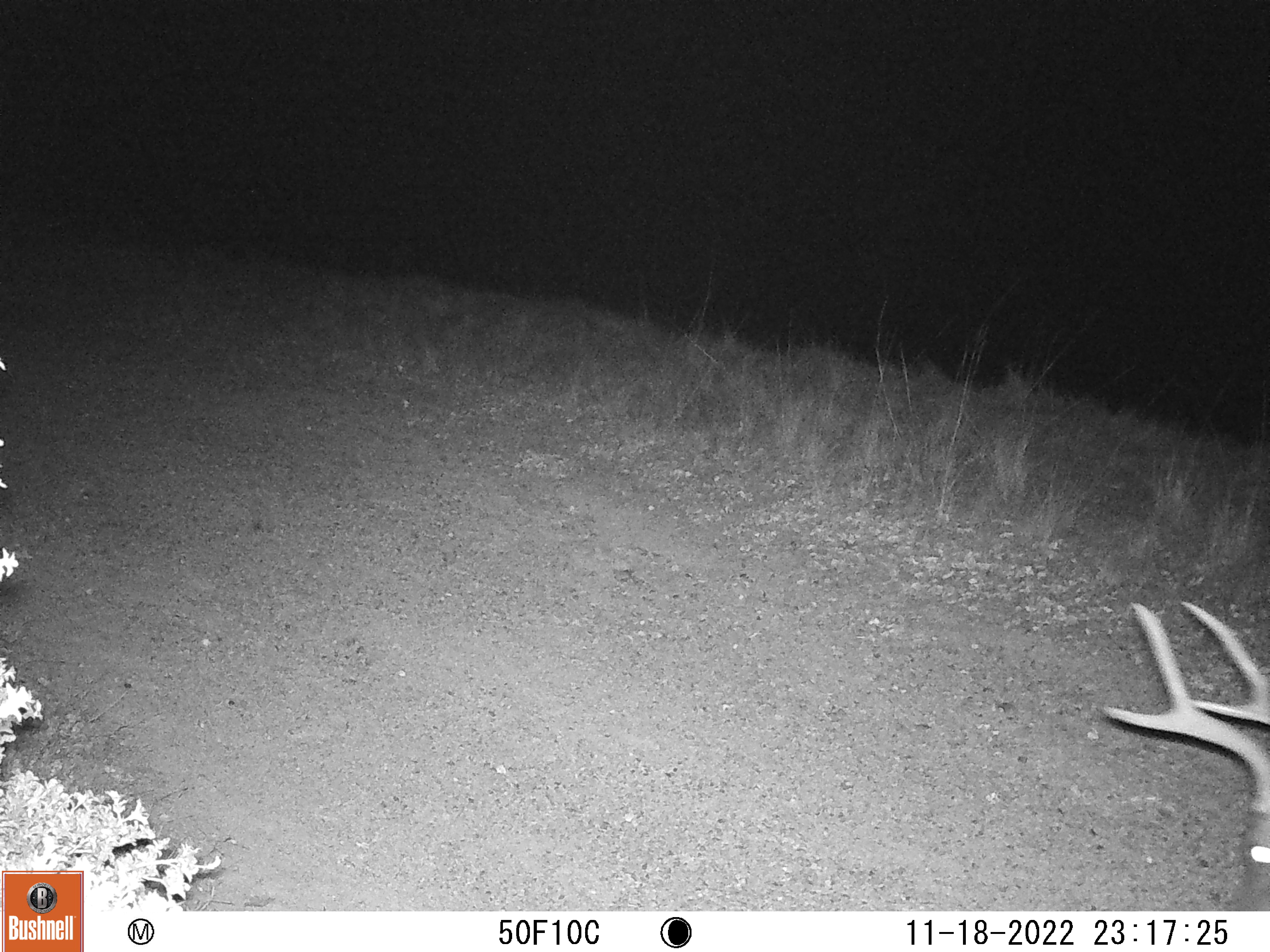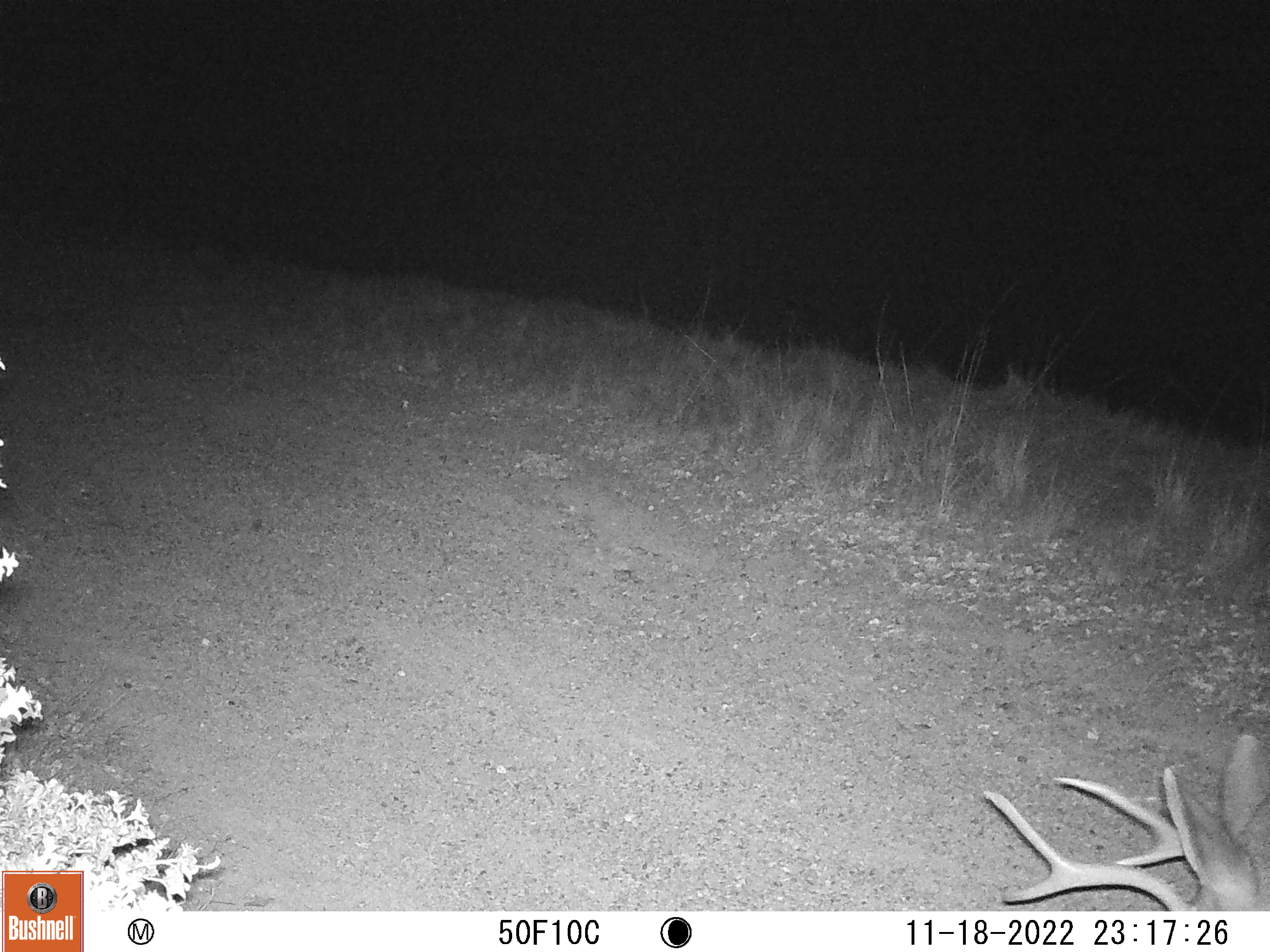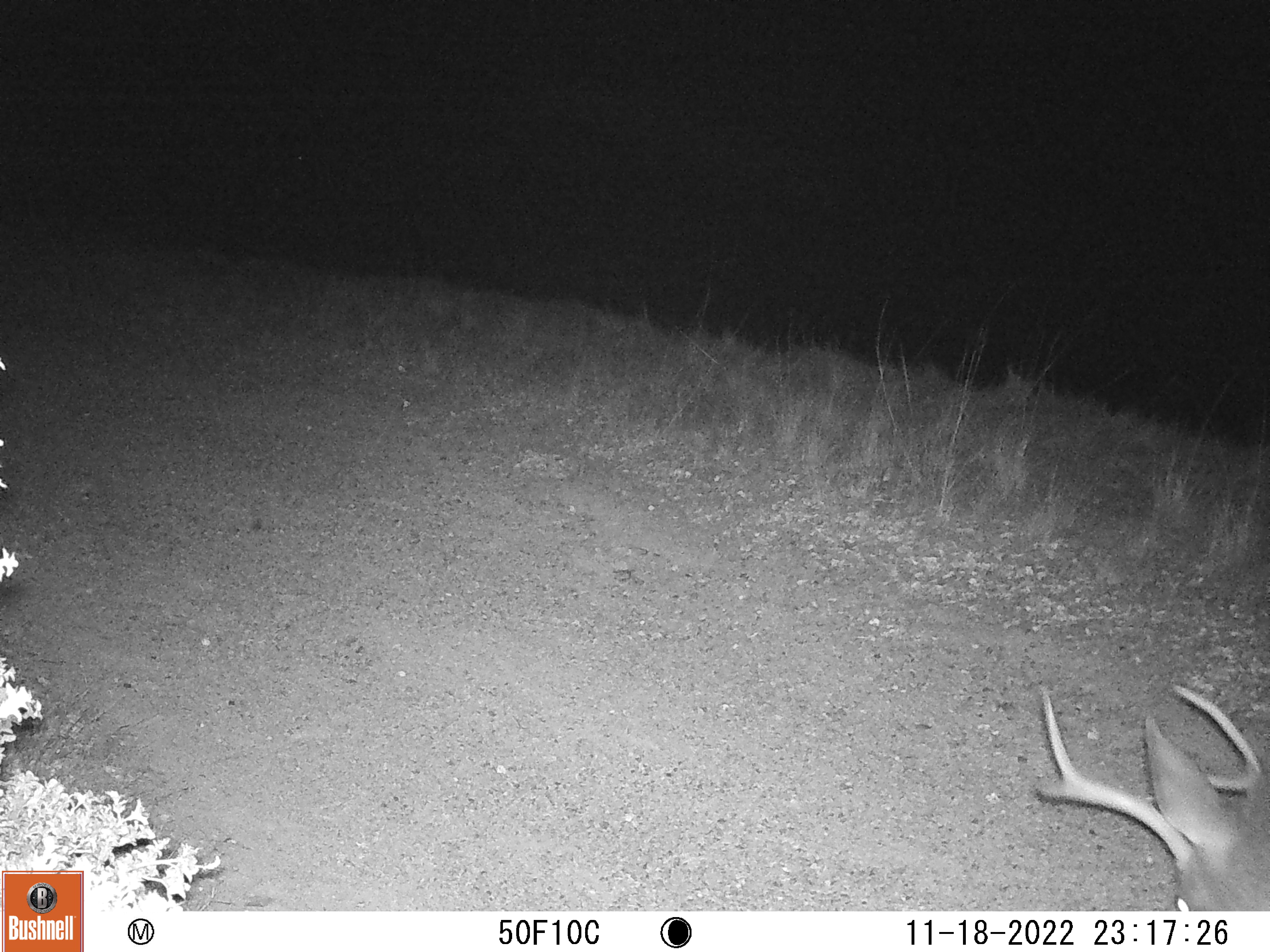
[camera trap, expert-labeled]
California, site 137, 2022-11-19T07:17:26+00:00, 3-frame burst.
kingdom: Animalia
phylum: Chordata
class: Mammalia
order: Artiodactyla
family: Cervidae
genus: Odocoileus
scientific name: Odocoileus hemionus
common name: mule deer